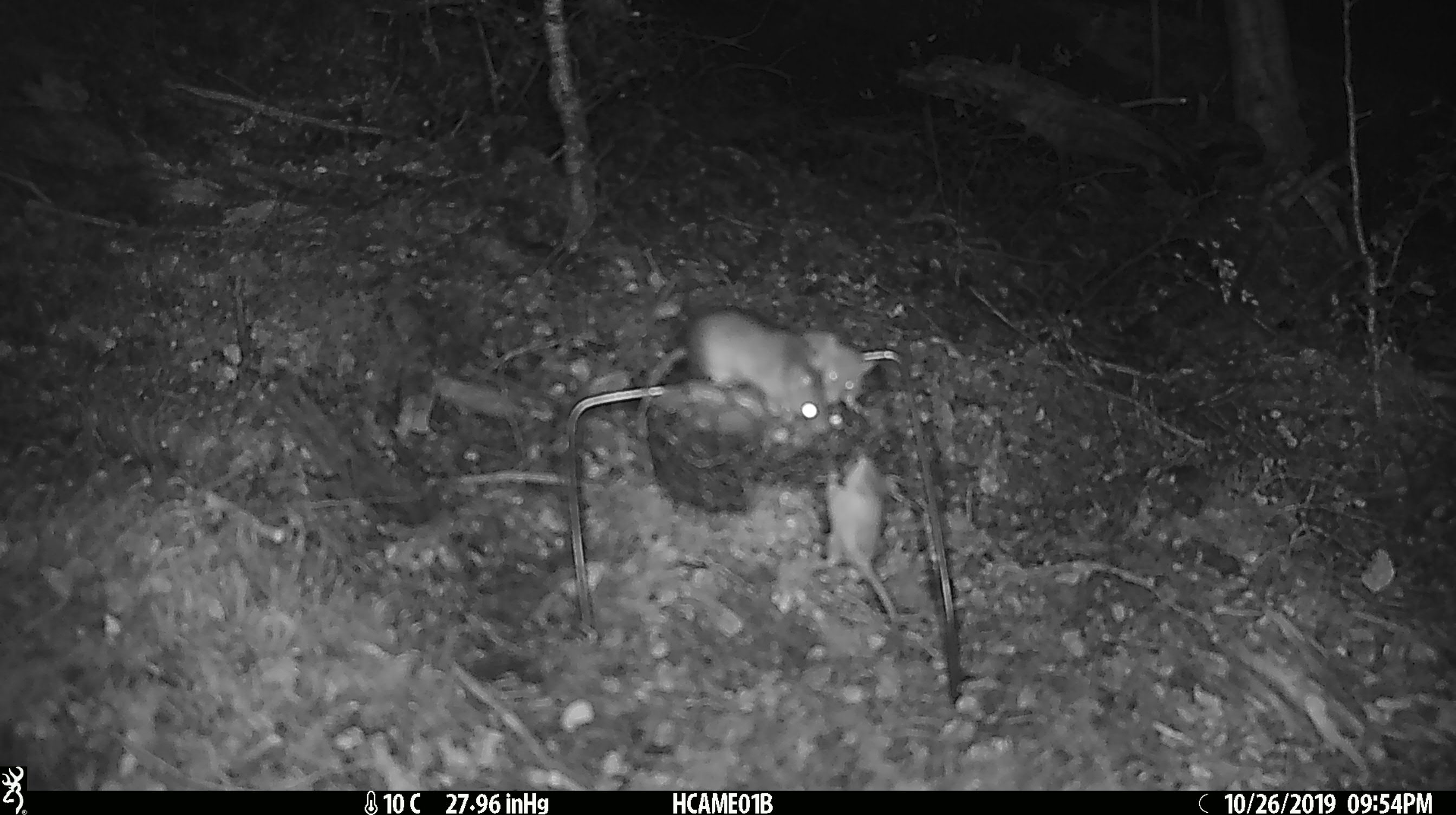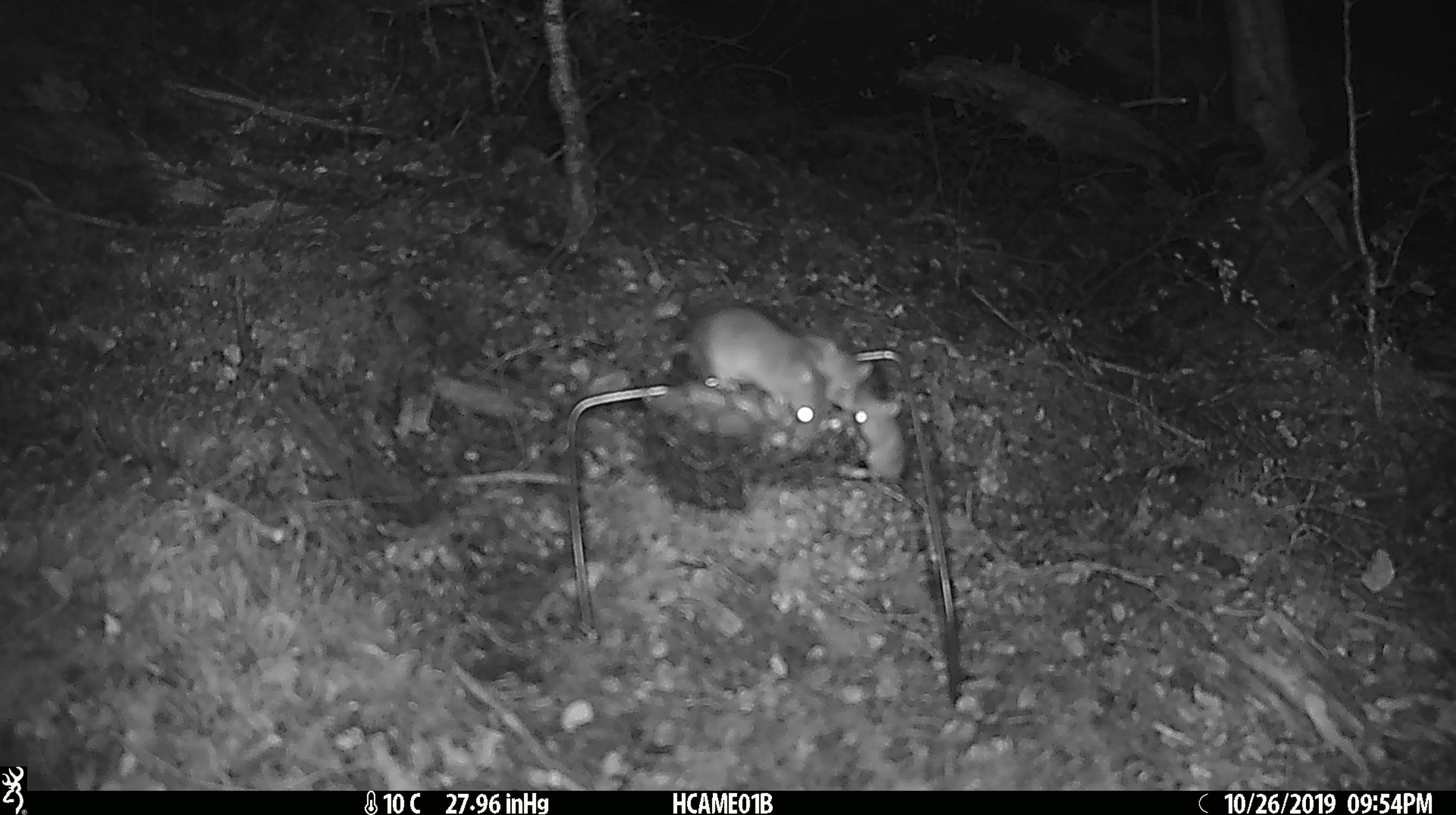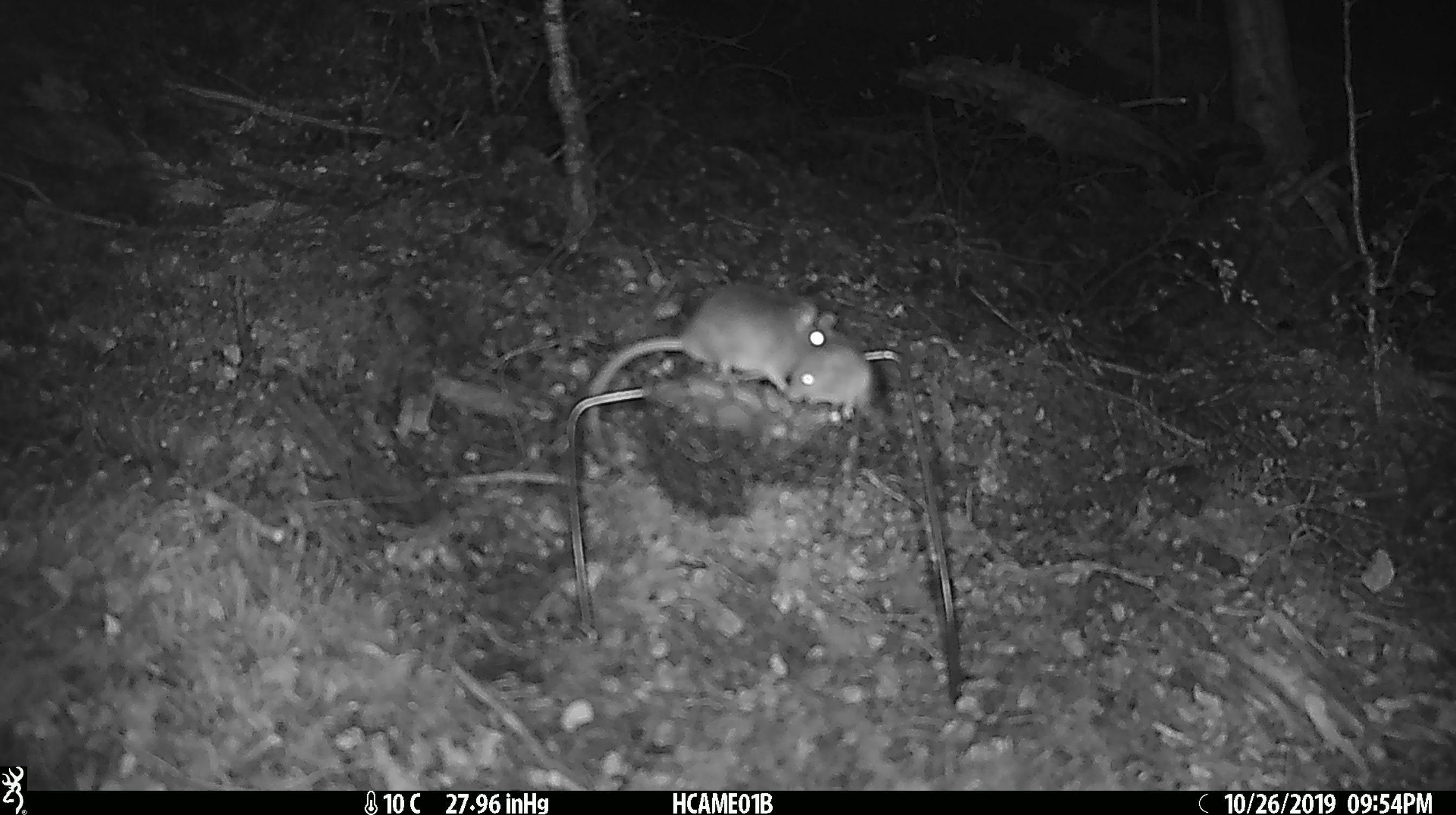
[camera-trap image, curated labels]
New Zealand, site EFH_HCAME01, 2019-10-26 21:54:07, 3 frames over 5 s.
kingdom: Animalia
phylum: Chordata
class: Mammalia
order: Rodentia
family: Muridae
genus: Mus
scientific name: Mus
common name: mouse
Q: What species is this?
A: Mouse (Mus).